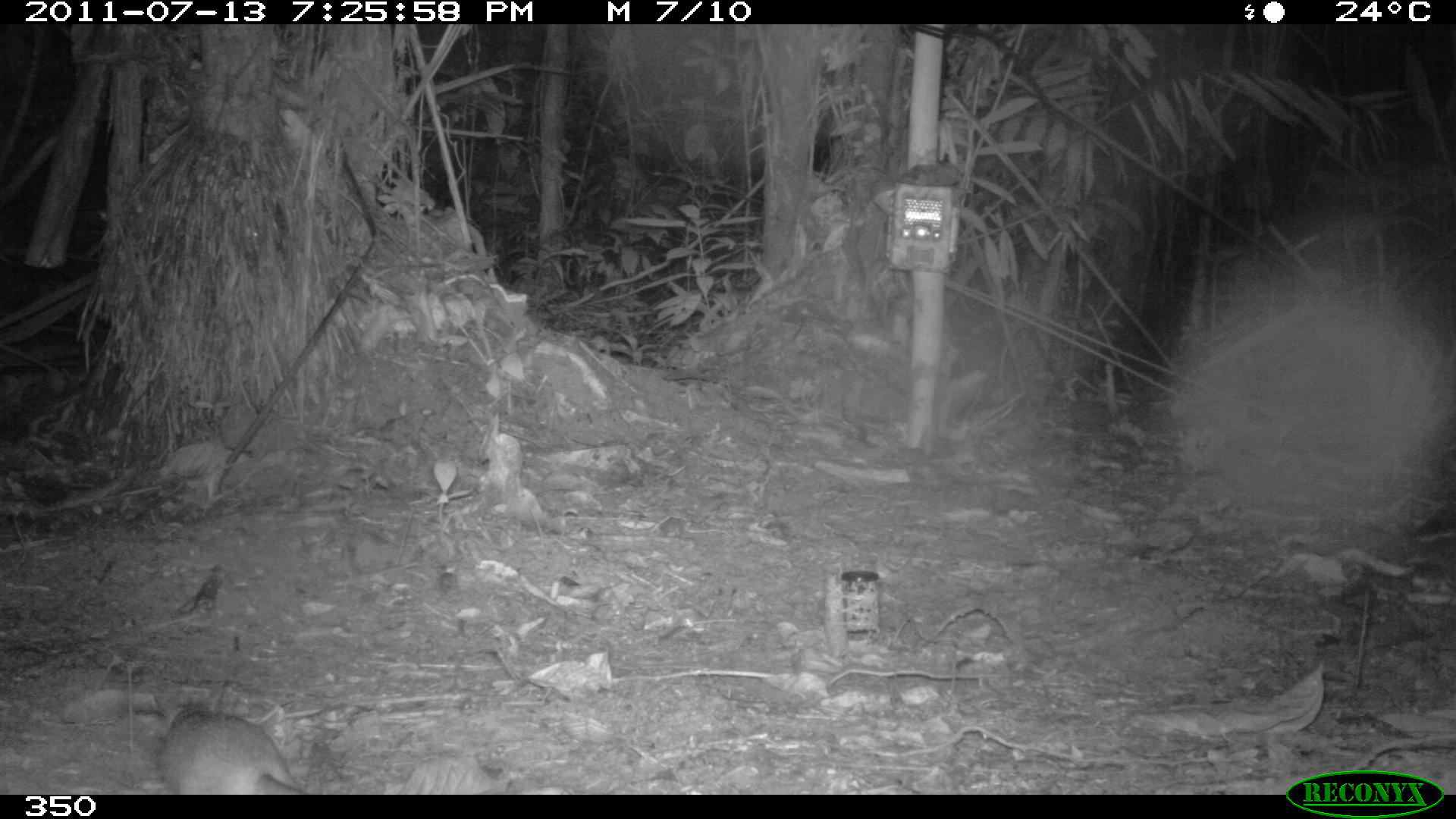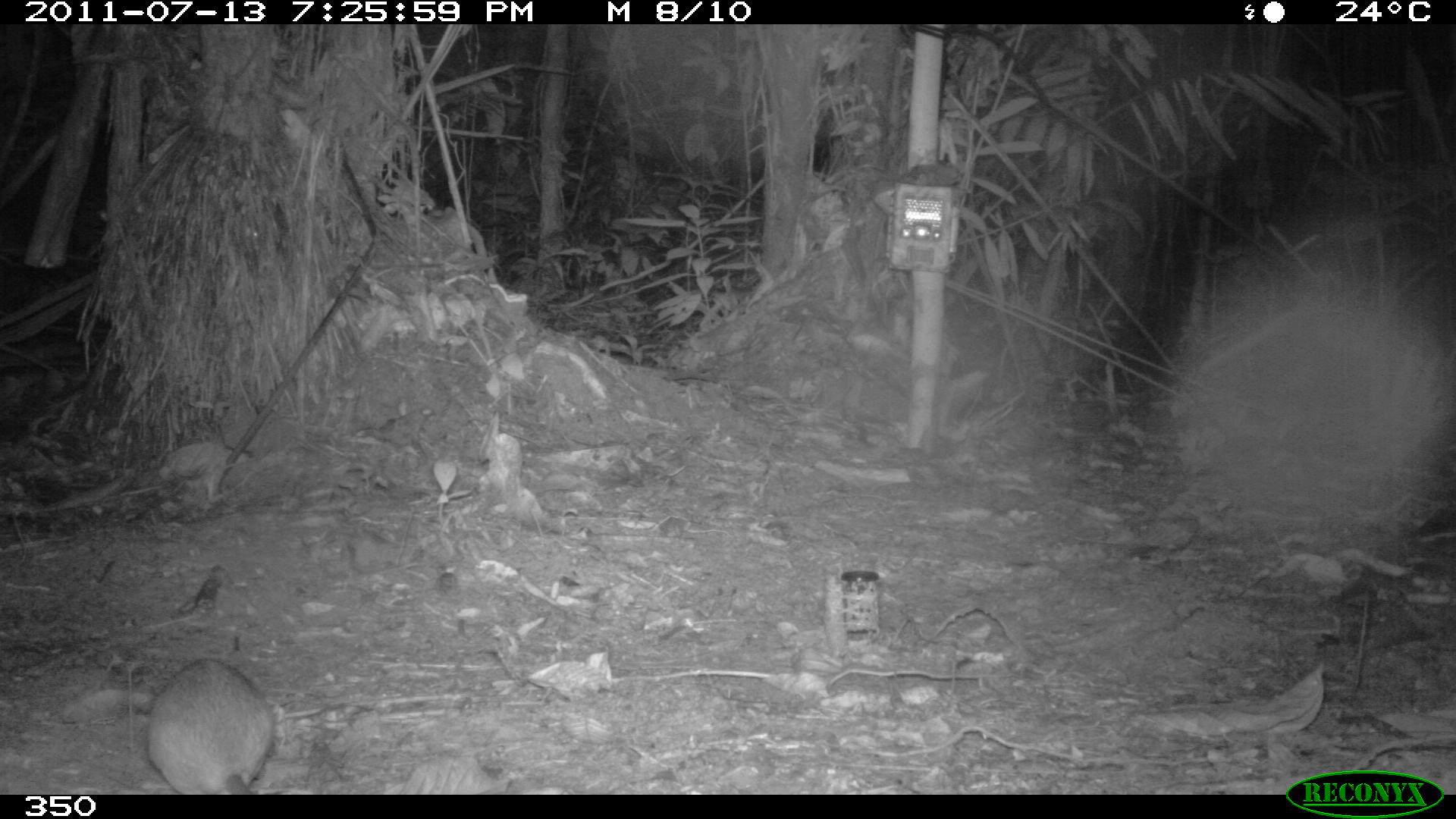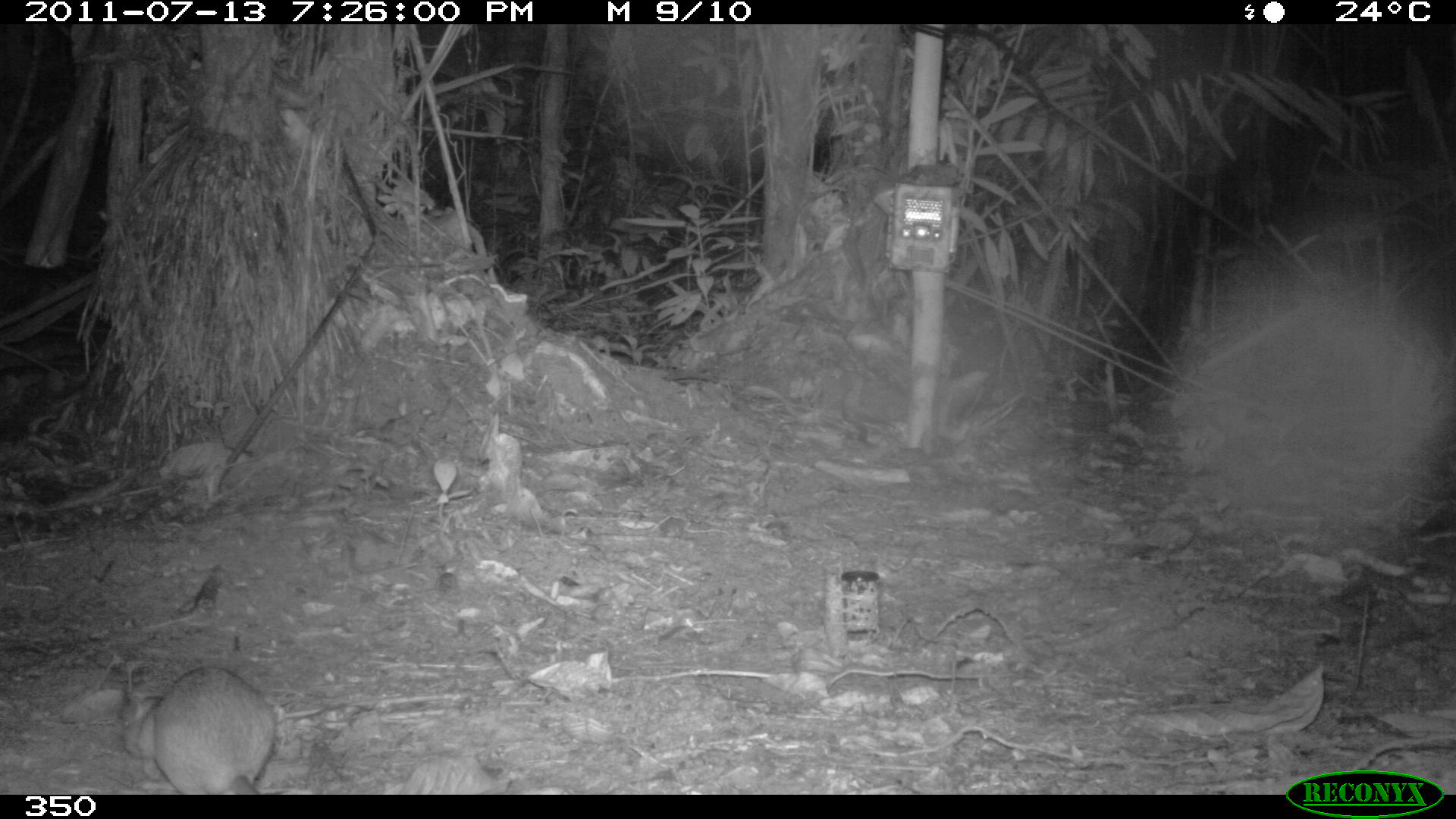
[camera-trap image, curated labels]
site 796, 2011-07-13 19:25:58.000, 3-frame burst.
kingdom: Animalia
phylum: Chordata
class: Mammalia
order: Rodentia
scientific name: Rodentia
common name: rodents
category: unknown rodent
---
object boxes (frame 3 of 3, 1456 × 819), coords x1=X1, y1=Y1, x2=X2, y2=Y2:
unknown rodent: x1=121, y1=664, x2=276, y2=794